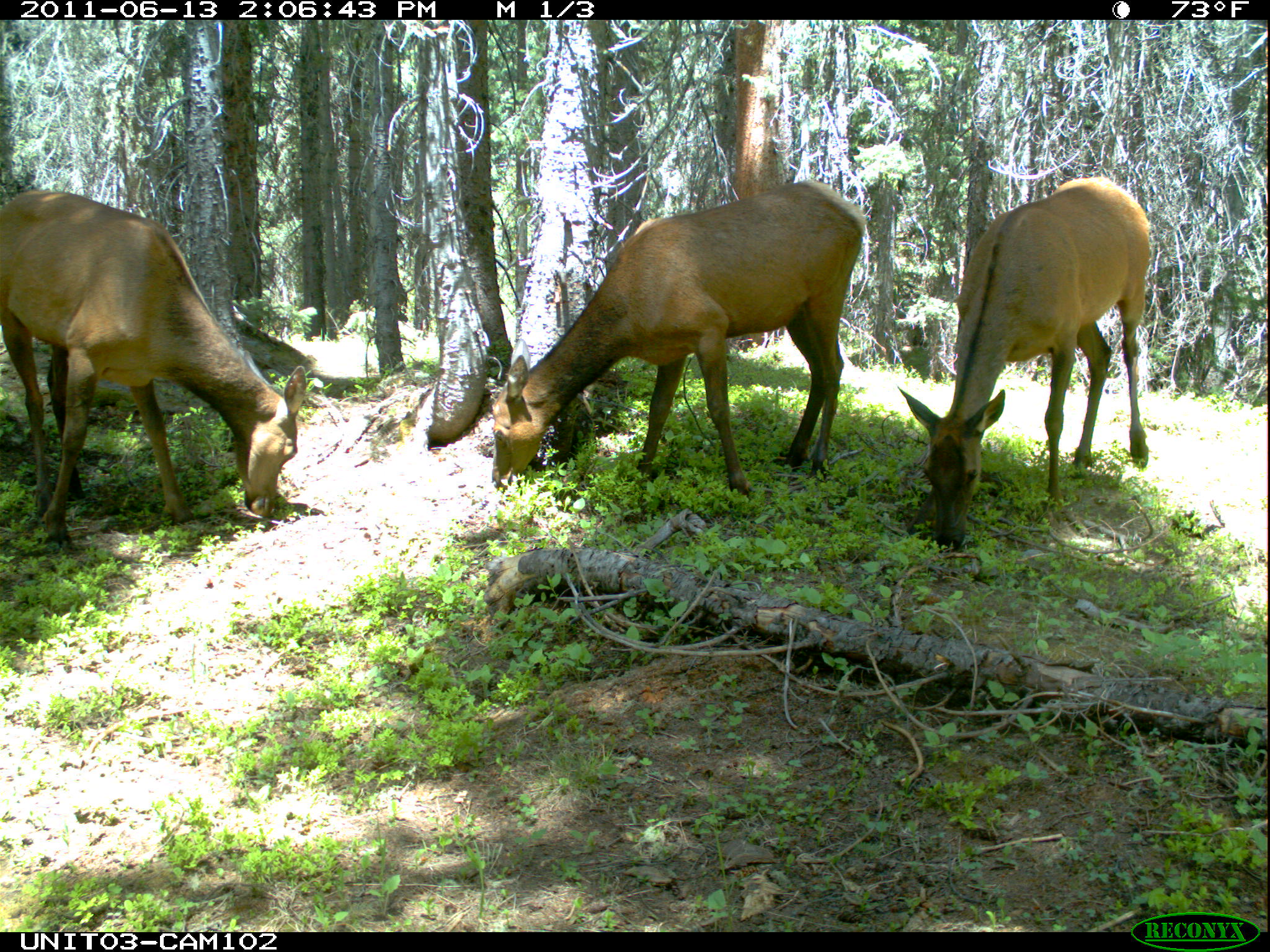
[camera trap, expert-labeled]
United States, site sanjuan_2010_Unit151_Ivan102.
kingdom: Animalia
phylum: Chordata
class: Mammalia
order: Artiodactyla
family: Cervidae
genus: Cervus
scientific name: Cervus elaphus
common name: red deer